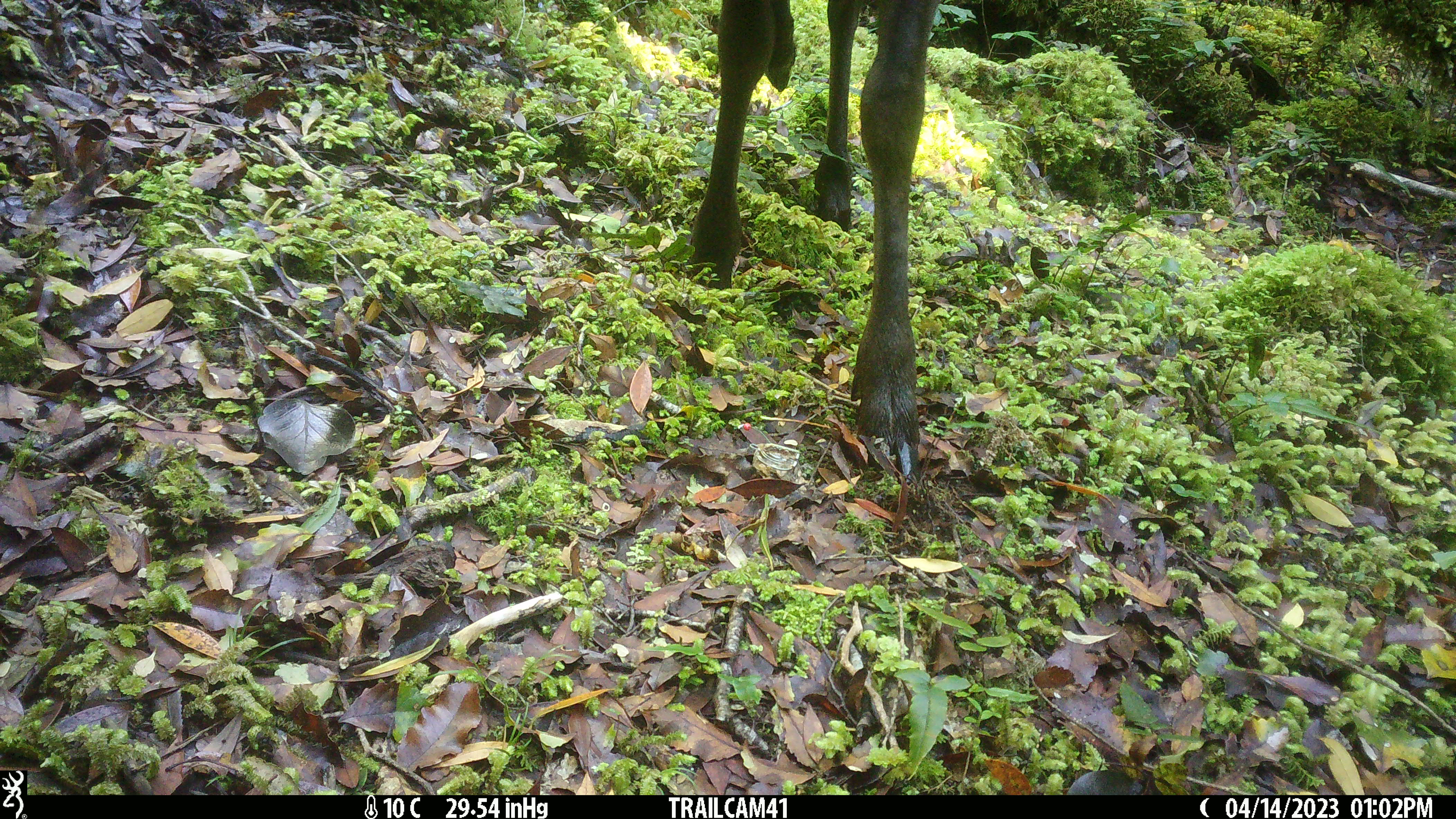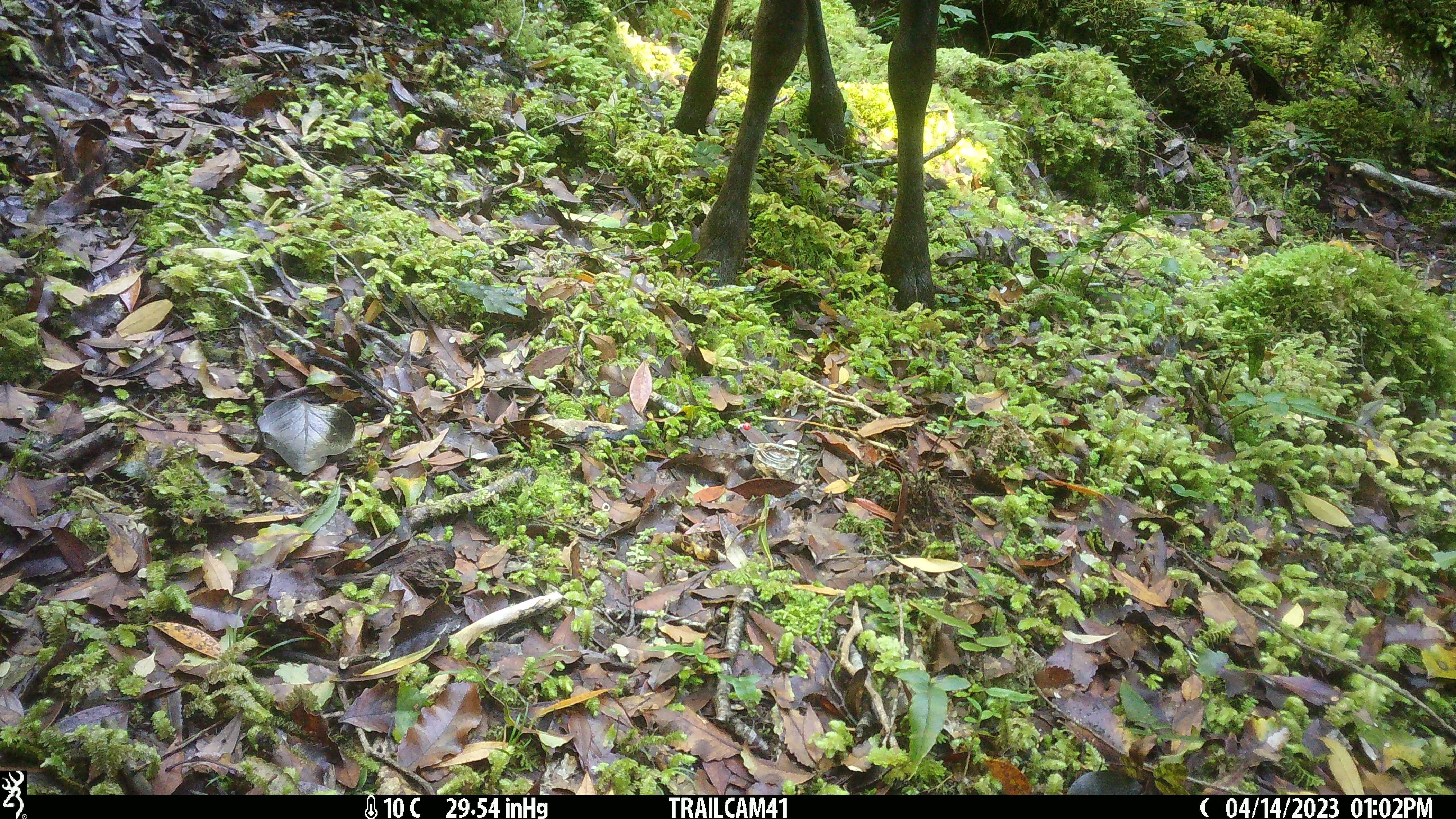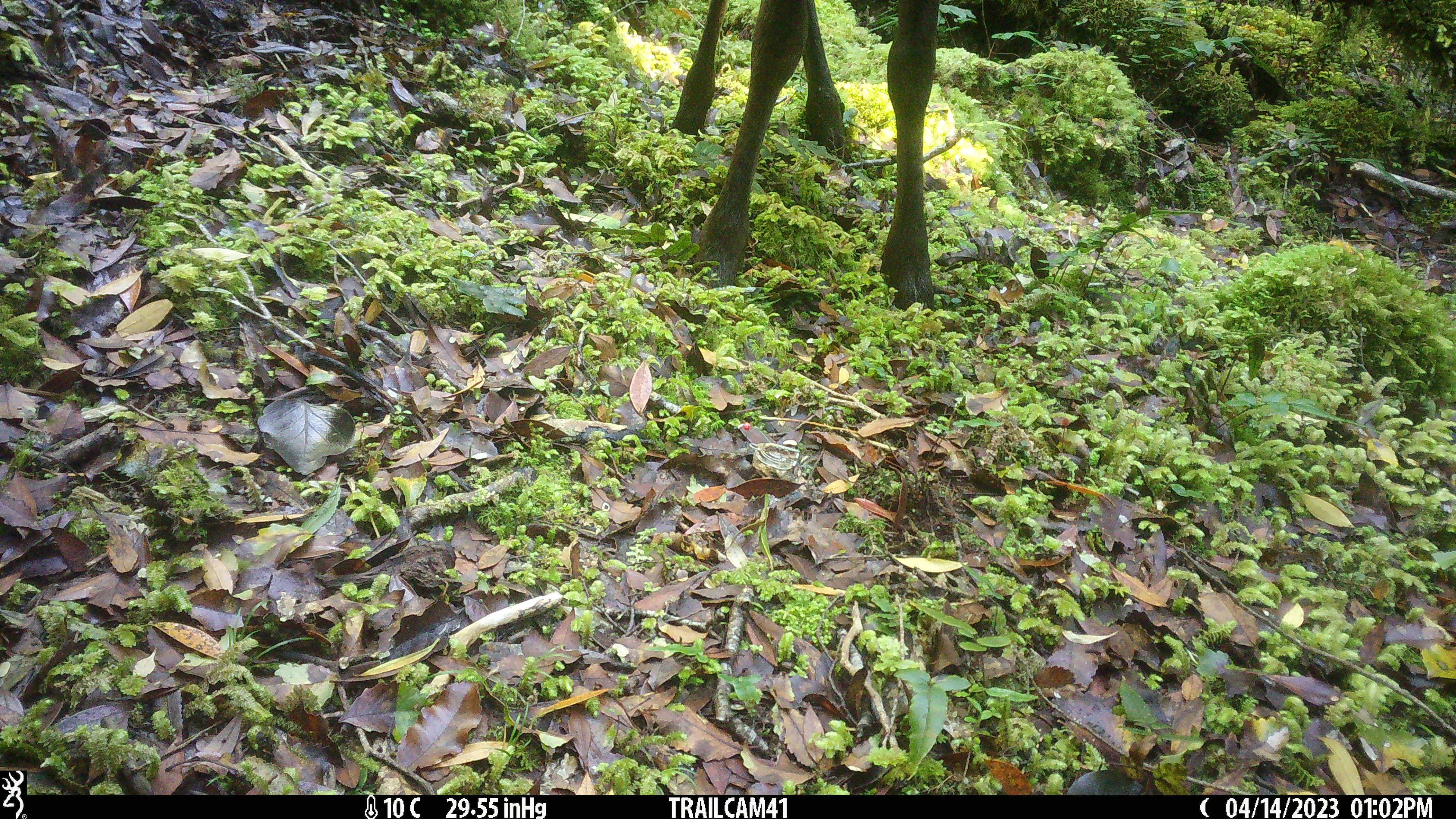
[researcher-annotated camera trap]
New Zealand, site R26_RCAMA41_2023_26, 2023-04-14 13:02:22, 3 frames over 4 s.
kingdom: Animalia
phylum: Chordata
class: Mammalia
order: Artiodactyla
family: Cervidae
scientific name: Cervidae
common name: deer